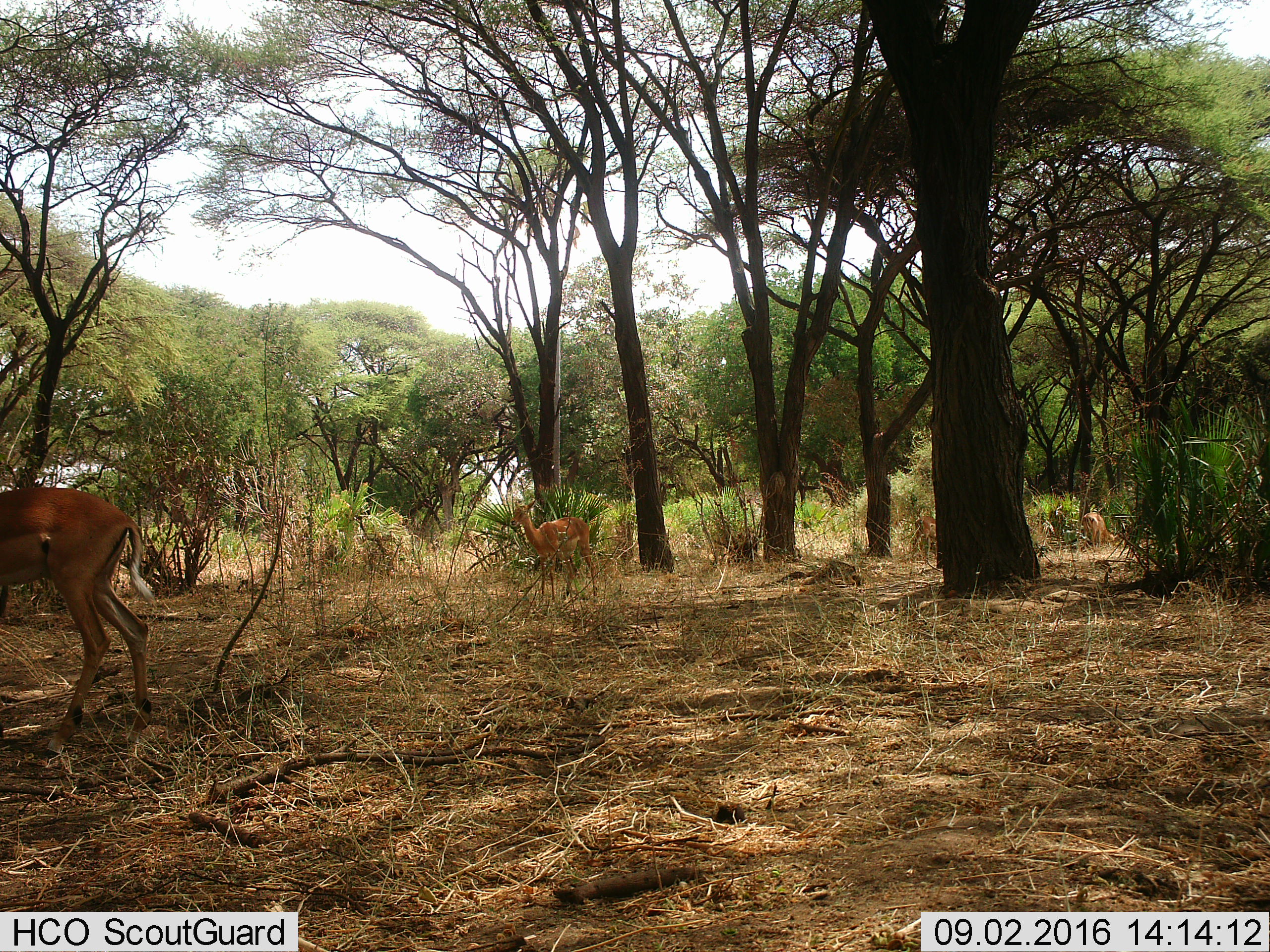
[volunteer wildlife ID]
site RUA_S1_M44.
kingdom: Animalia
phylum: Chordata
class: Mammalia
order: Artiodactyla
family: Bovidae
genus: Aepyceros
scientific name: Aepyceros melampus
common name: impala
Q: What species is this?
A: Impala (Aepyceros melampus).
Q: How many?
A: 4.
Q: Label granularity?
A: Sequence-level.